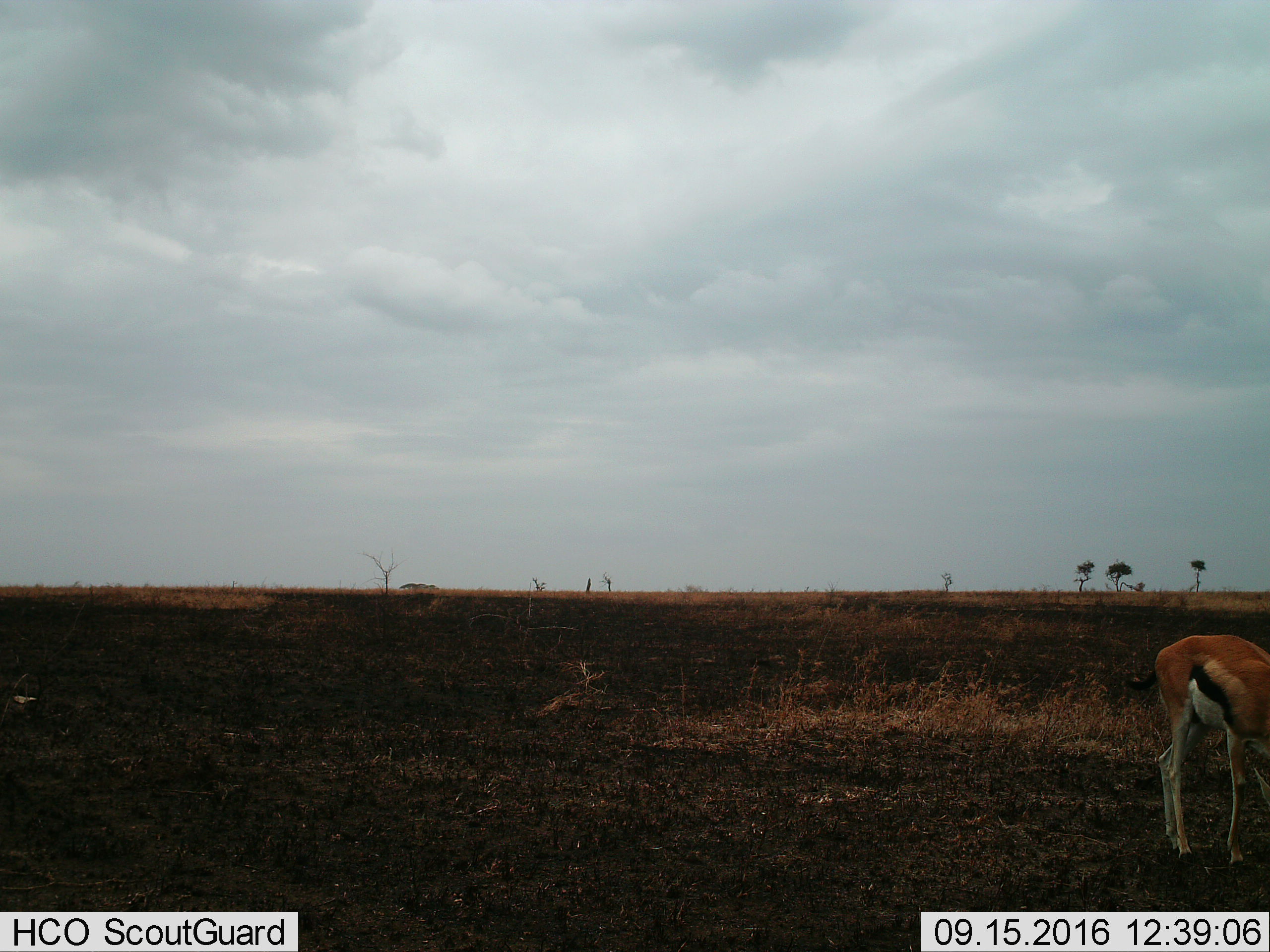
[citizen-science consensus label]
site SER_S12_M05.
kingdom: Animalia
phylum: Chordata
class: Mammalia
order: Artiodactyla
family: Bovidae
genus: Eudorcas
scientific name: Eudorcas thomsonii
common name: thomson's gazelle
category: gazellethomsons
Gazellethomsons (thomson's gazelle) (Eudorcas thomsonii), count 1. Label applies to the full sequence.